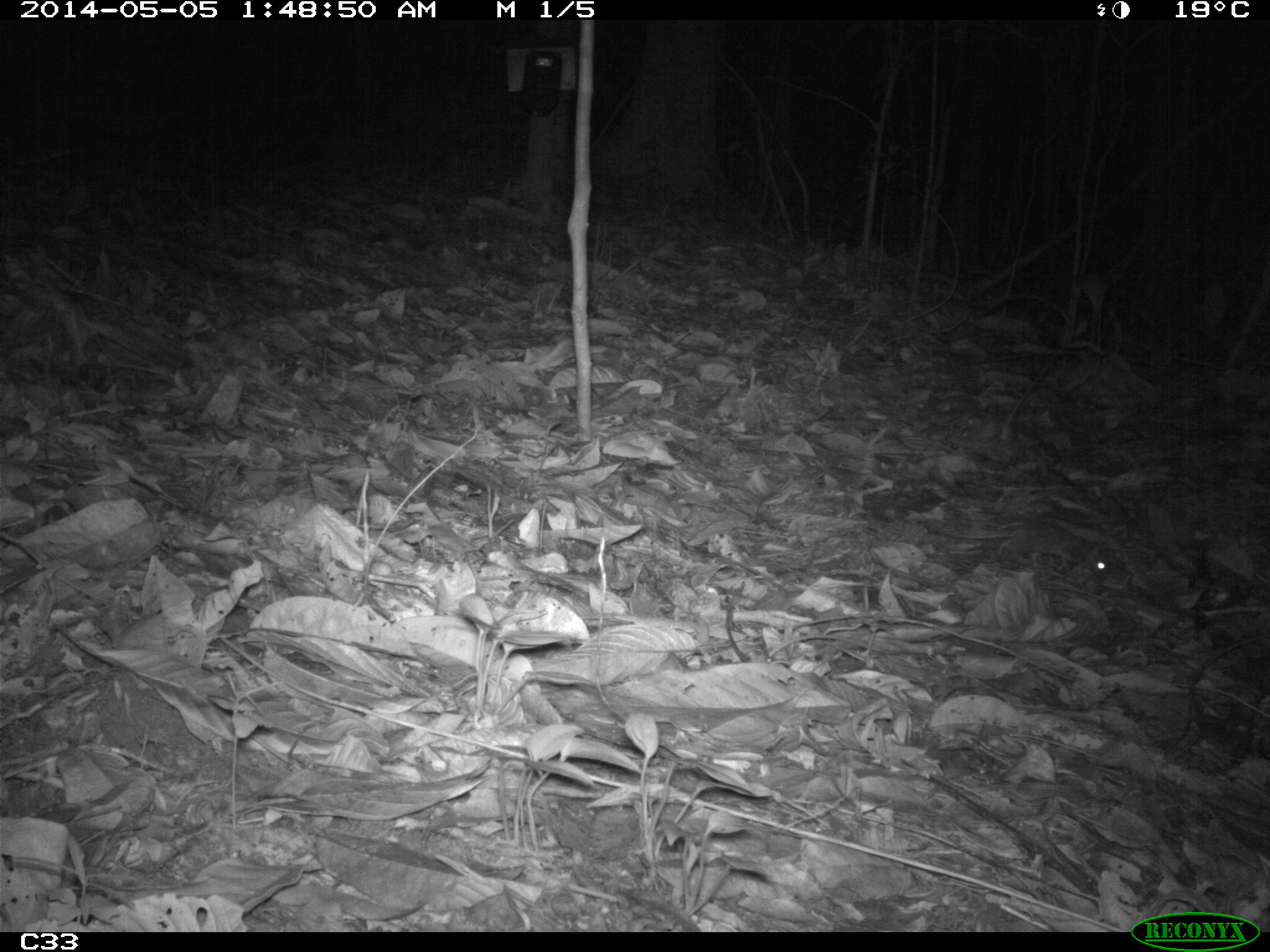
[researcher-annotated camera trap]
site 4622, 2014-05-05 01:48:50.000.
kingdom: Animalia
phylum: Chordata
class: Mammalia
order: Rodentia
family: Muridae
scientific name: Muridae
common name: mice, rats, and gerbils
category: unknown mouse or rat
Unknown mouse or rat (mice, rats, and gerbils) (Muridae), count 1, age adult.